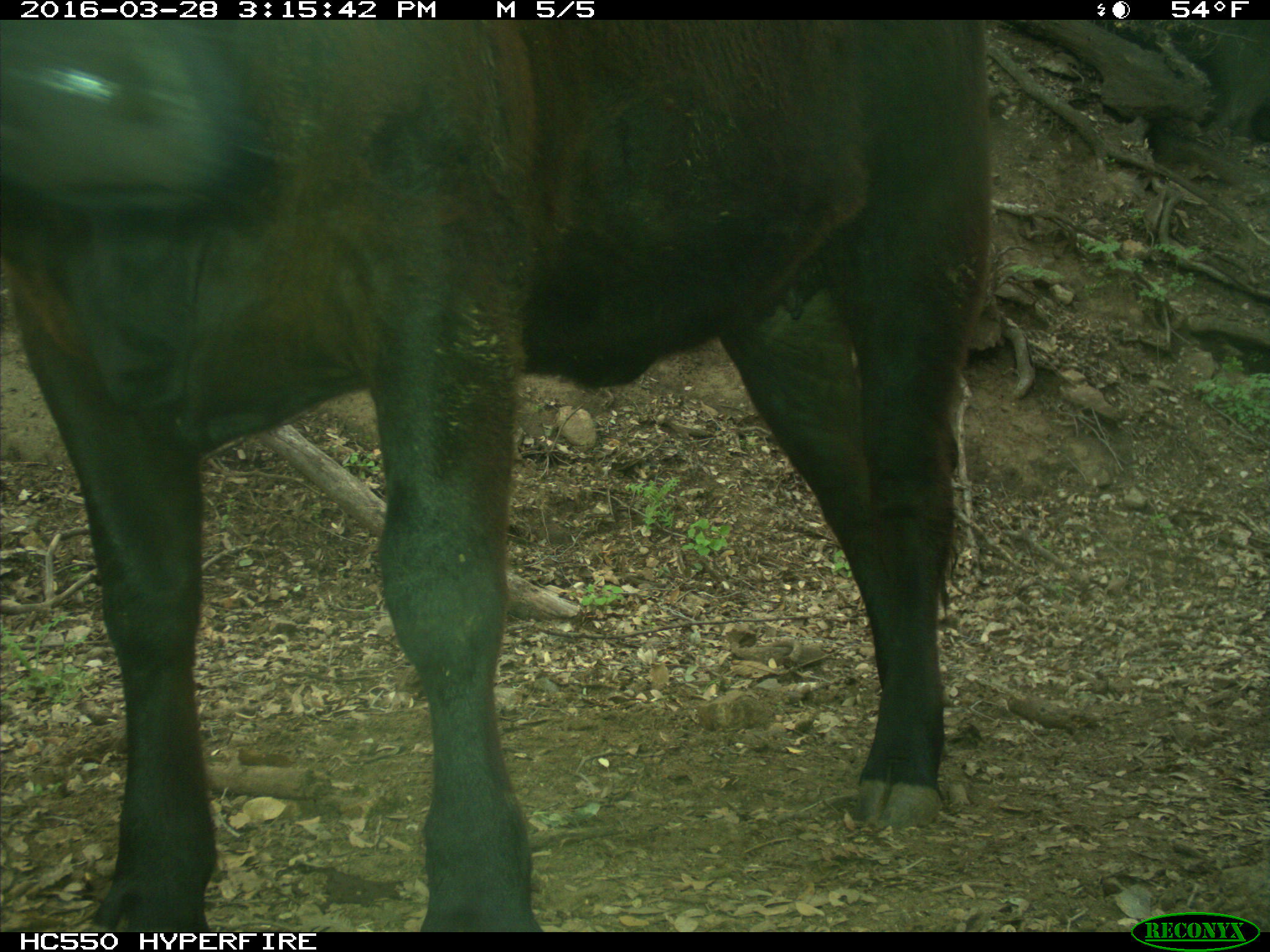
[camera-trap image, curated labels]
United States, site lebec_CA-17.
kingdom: Animalia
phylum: Chordata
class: Mammalia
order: Artiodactyla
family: Bovidae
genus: Bos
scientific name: Bos taurus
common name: domestic cow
Bos taurus (domestic cow).